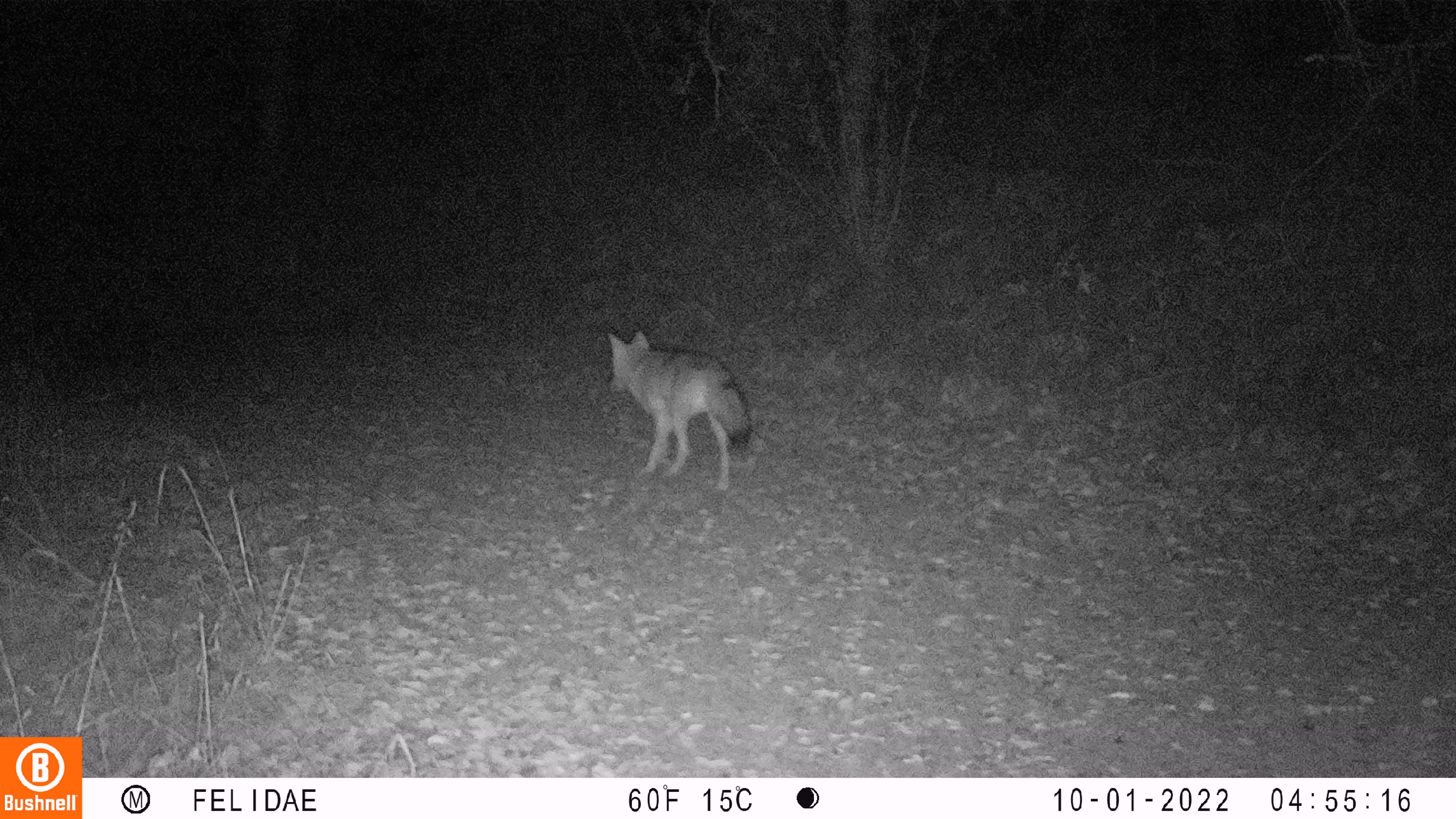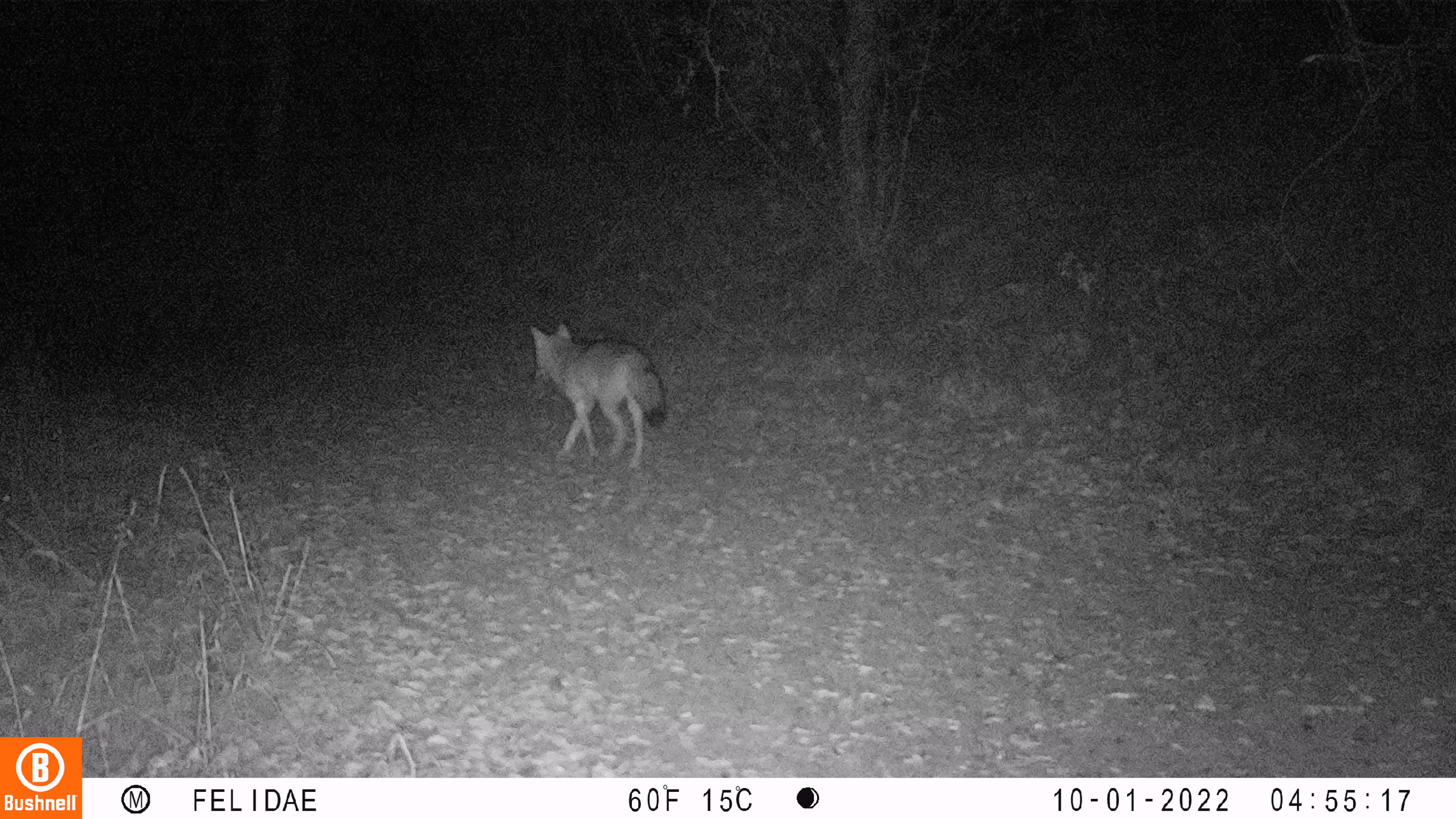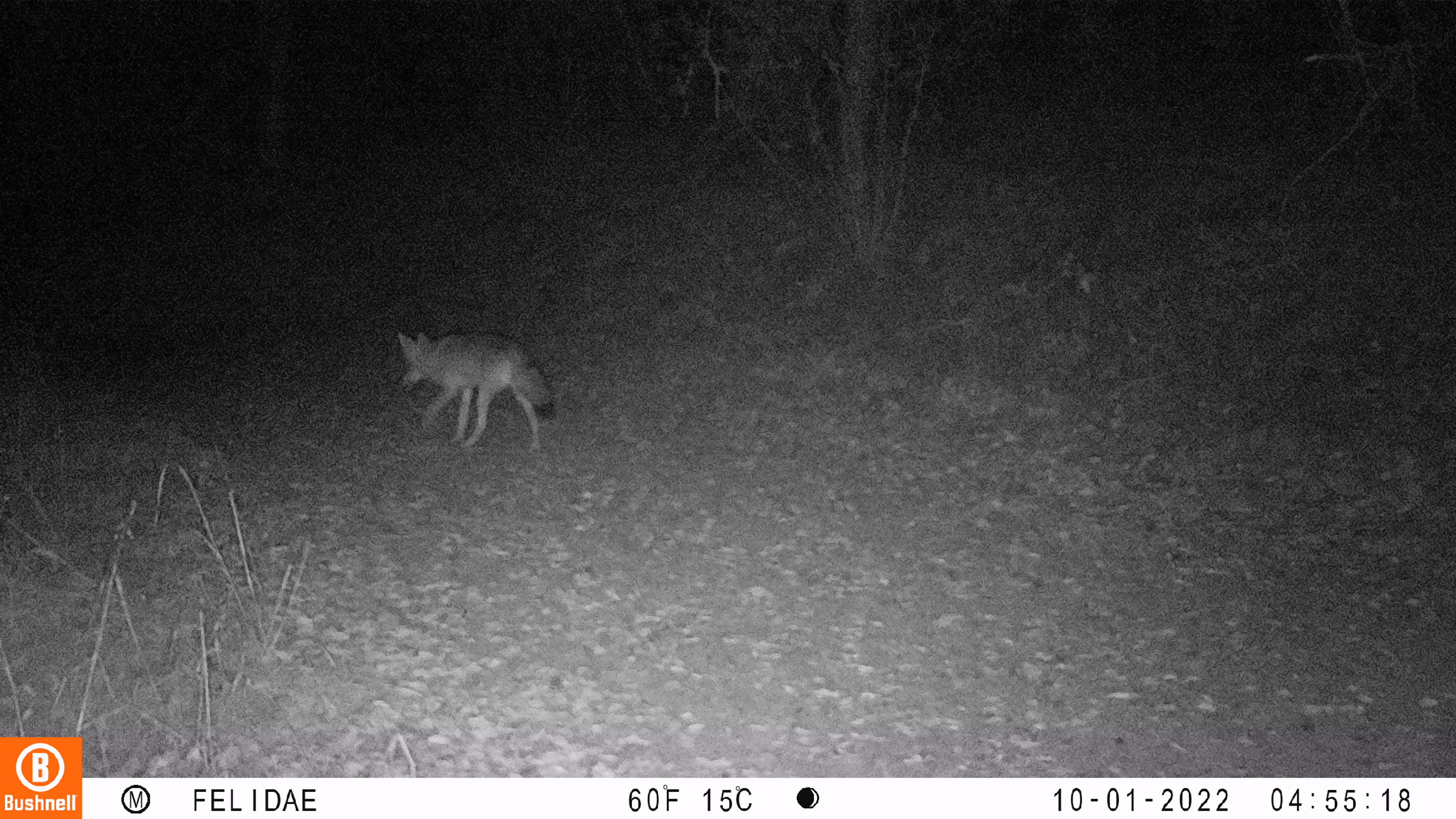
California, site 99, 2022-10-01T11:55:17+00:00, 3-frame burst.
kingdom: Animalia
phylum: Chordata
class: Mammalia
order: Carnivora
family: Canidae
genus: Canis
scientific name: Canis latrans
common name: coyote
Coyote (Canis latrans).